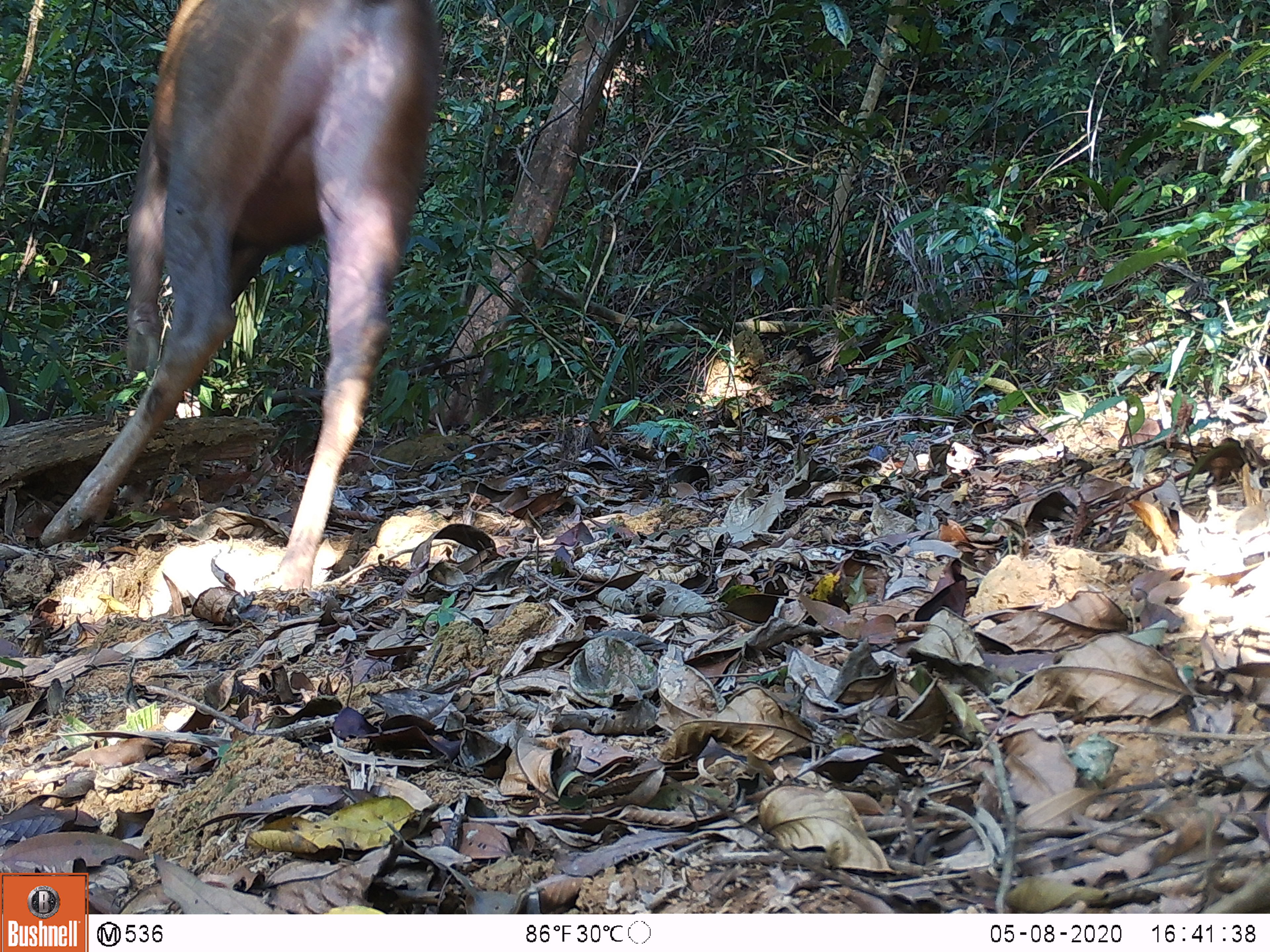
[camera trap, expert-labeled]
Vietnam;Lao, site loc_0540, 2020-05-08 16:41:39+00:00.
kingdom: Animalia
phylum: Chordata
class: Mammalia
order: Artiodactyla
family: Cervidae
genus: Rusa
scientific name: Rusa unicolor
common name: sambar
Sambar (Rusa unicolor). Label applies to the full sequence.